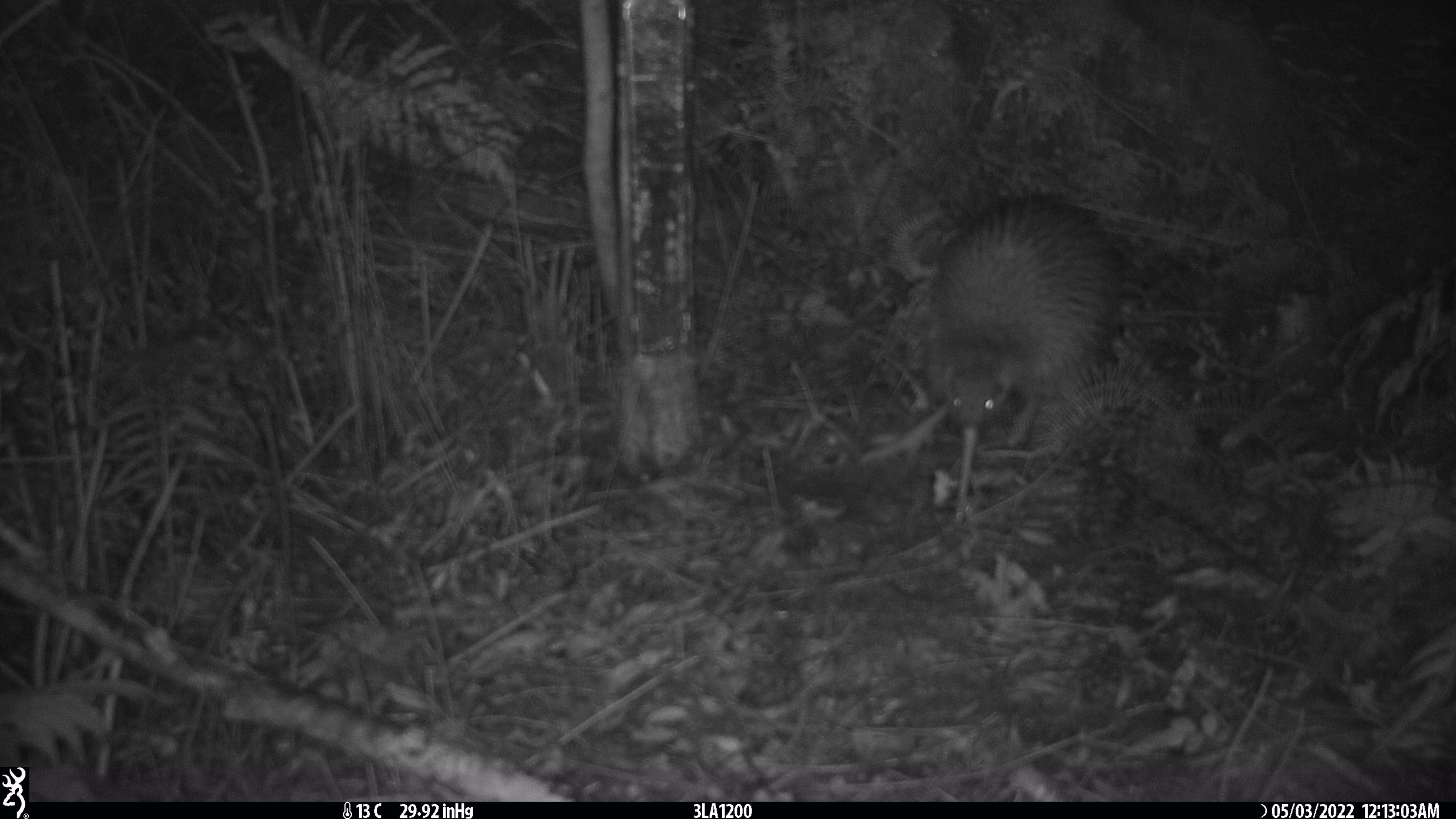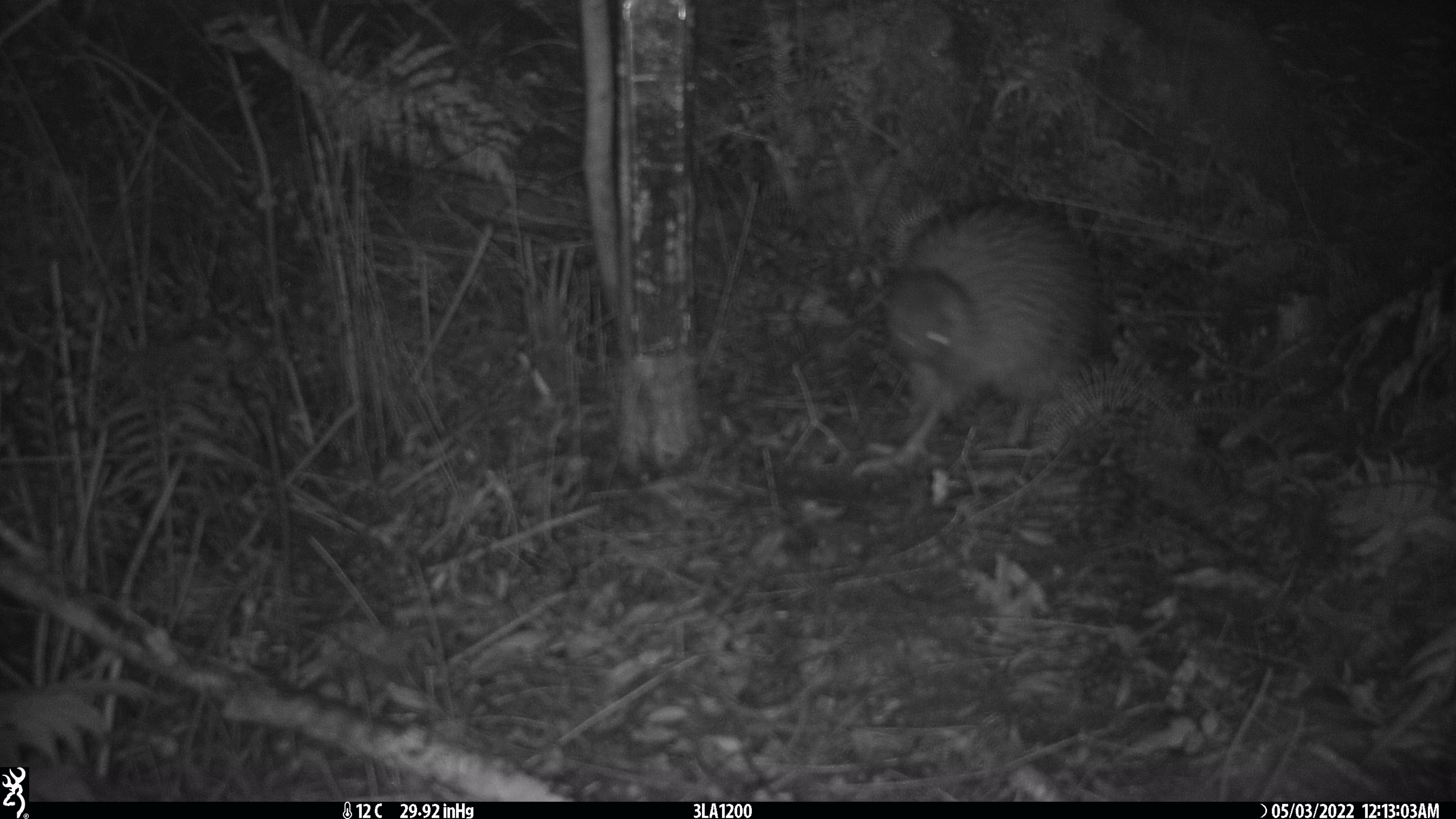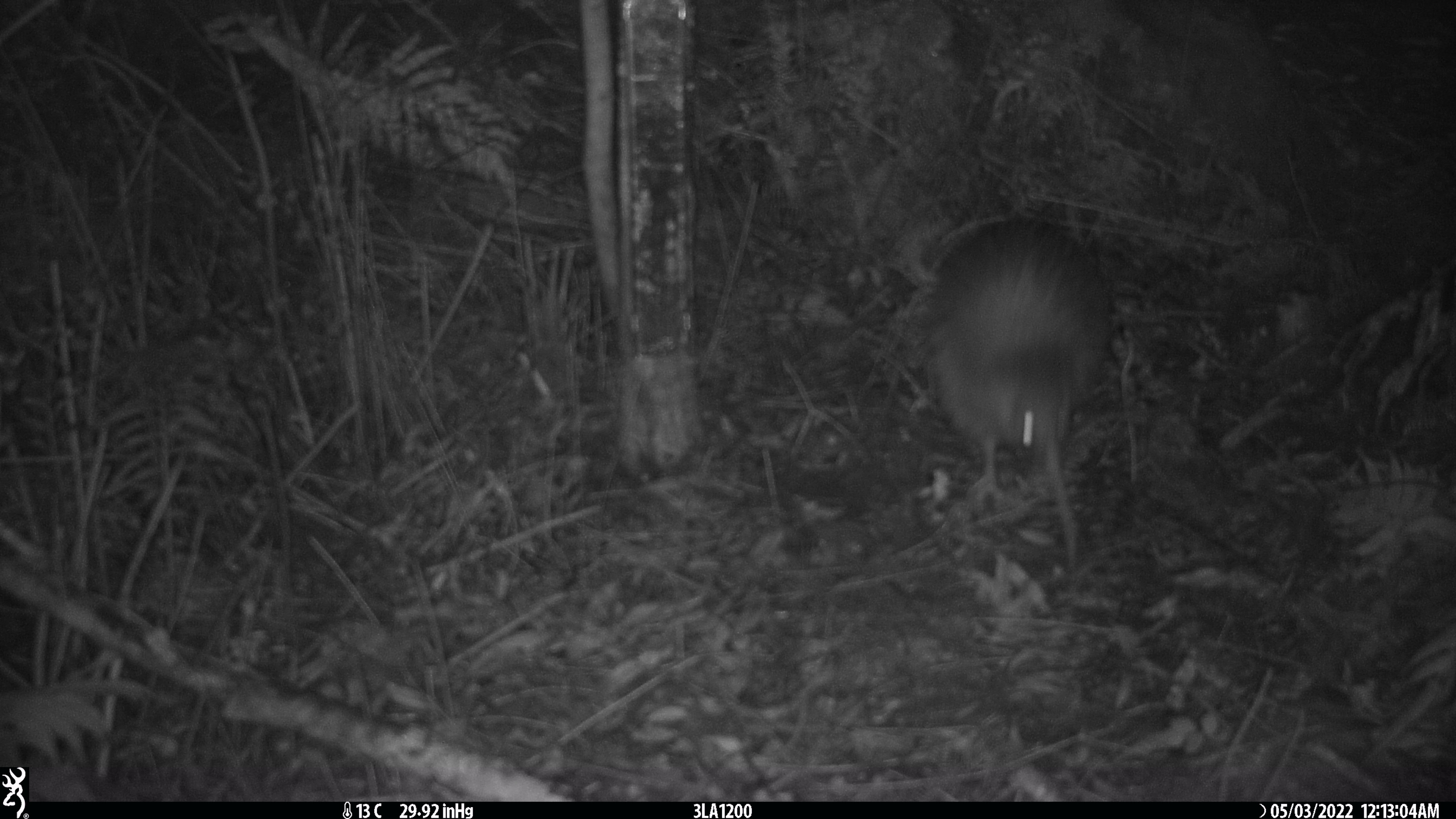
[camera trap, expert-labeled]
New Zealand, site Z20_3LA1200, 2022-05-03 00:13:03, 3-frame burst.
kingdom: Animalia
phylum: Chordata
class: Aves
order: Apterygiformes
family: Apterygidae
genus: Apteryx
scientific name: Apteryx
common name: kiwi